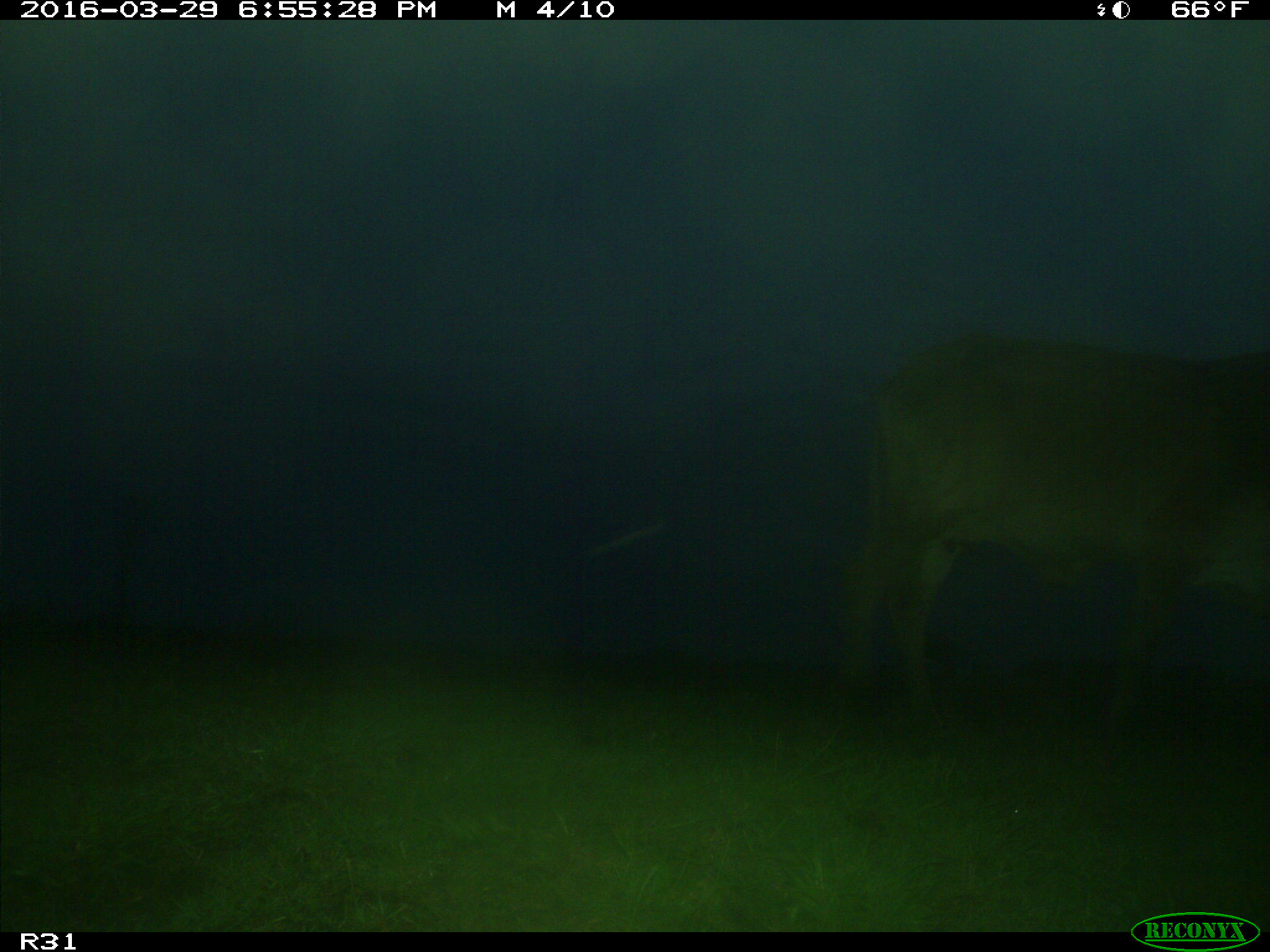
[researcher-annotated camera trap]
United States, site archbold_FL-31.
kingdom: Animalia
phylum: Chordata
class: Mammalia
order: Artiodactyla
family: Bovidae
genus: Bos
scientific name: Bos taurus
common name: domestic cow